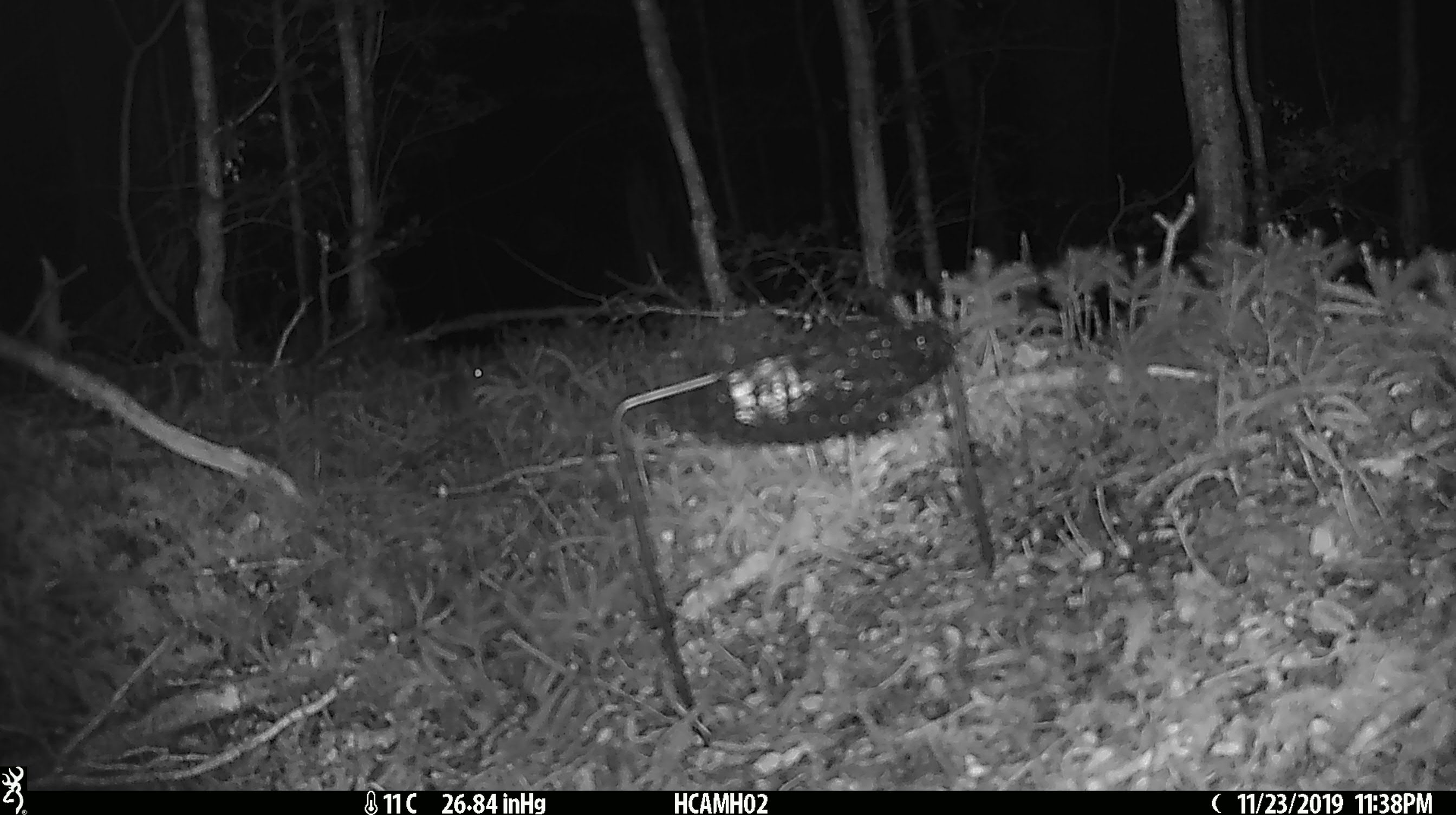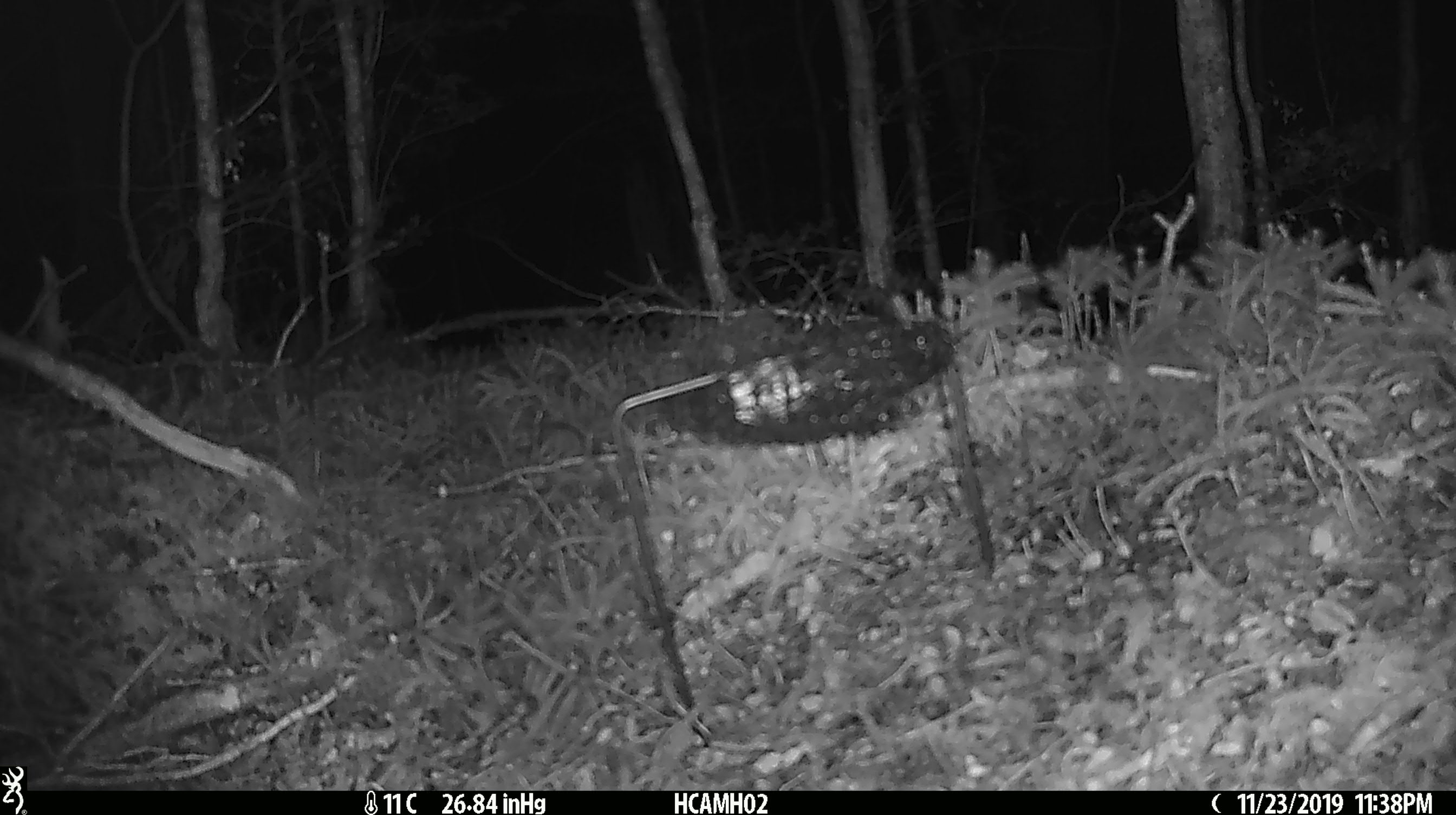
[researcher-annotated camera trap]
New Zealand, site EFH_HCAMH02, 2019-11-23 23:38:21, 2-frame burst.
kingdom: Animalia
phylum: Chordata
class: Mammalia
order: Rodentia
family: Muridae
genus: Mus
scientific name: Mus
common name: mouse